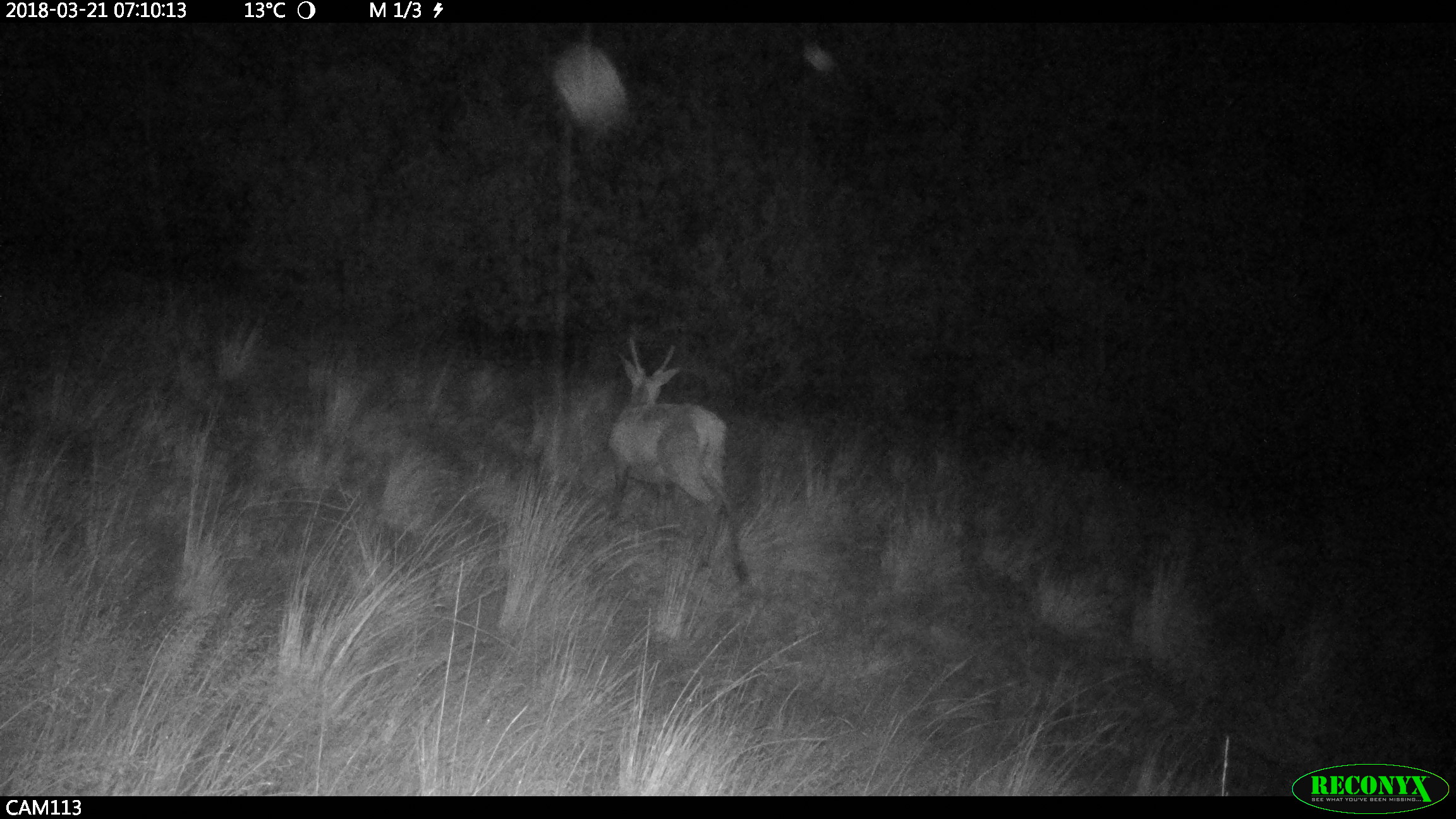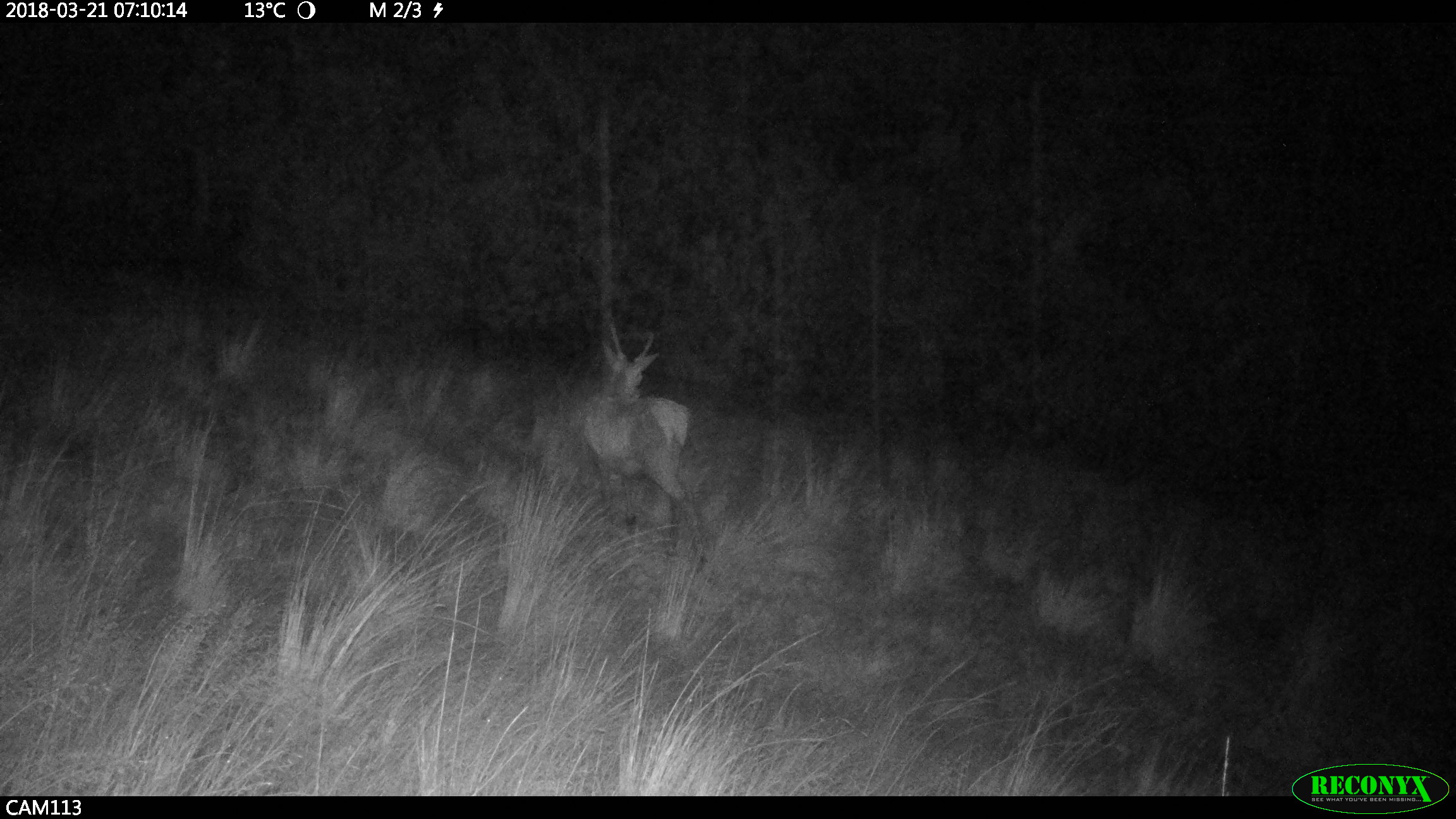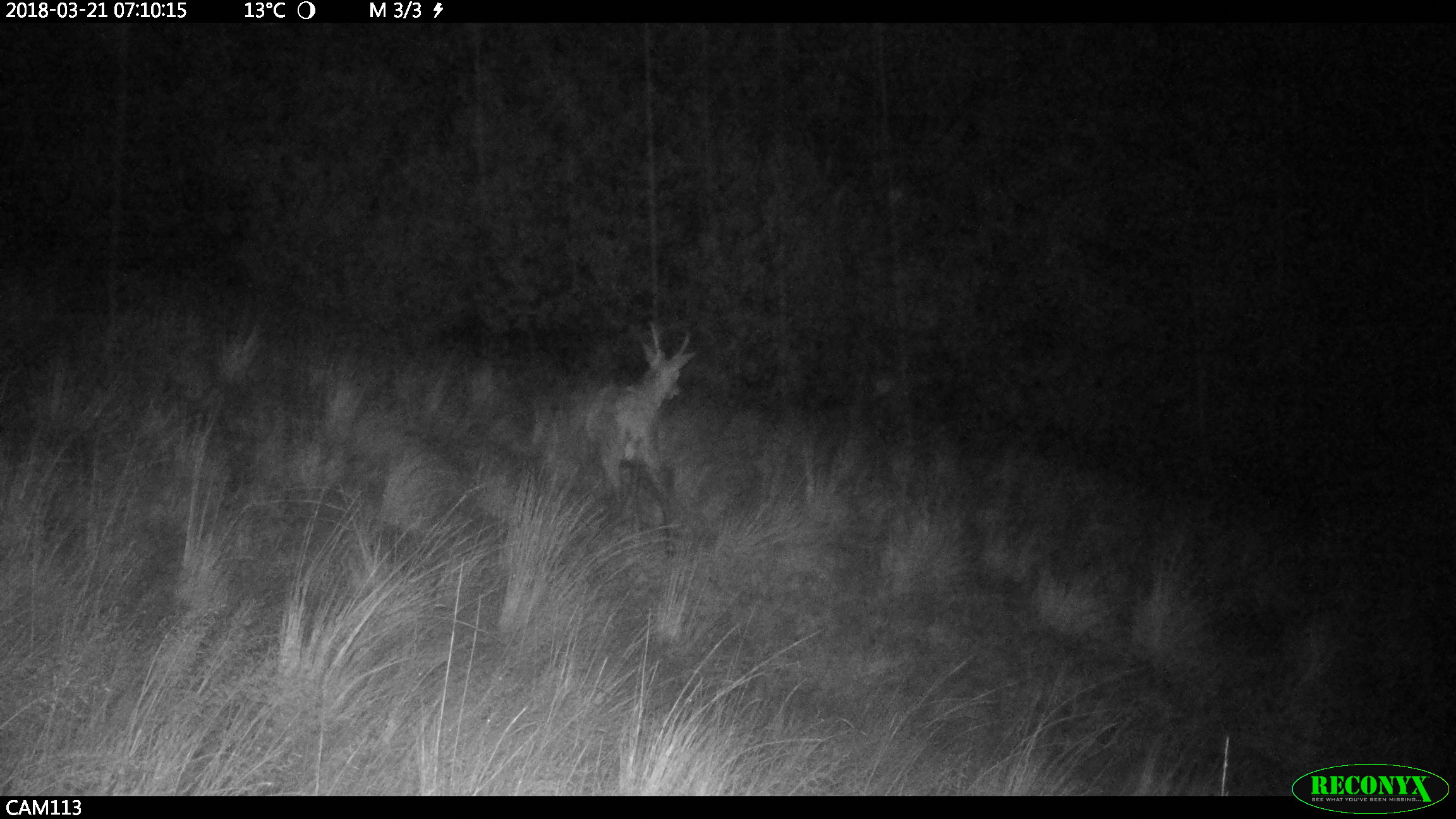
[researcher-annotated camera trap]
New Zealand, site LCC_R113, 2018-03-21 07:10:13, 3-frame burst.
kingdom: Animalia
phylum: Chordata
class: Mammalia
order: Artiodactyla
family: Cervidae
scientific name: Cervidae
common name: deer